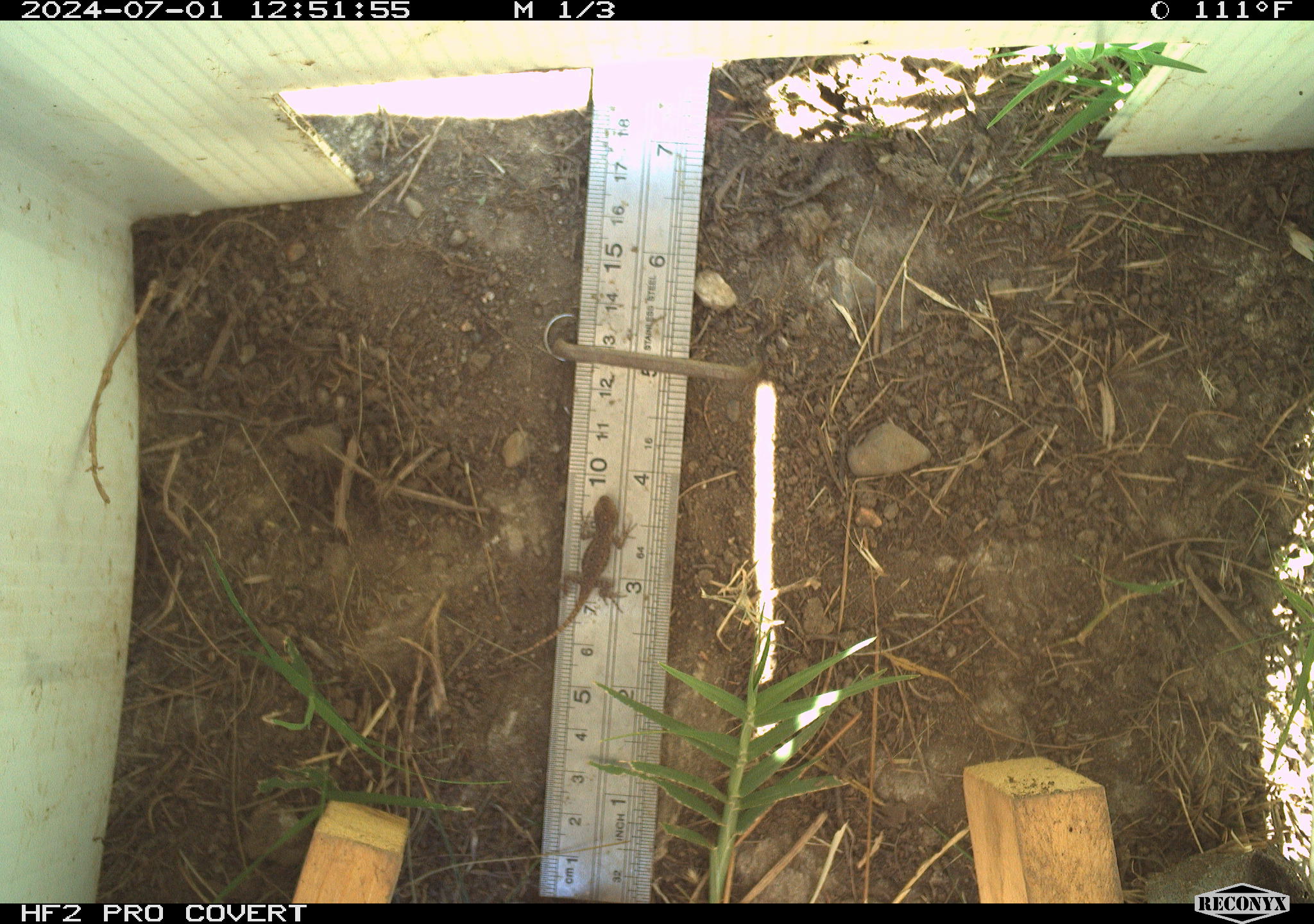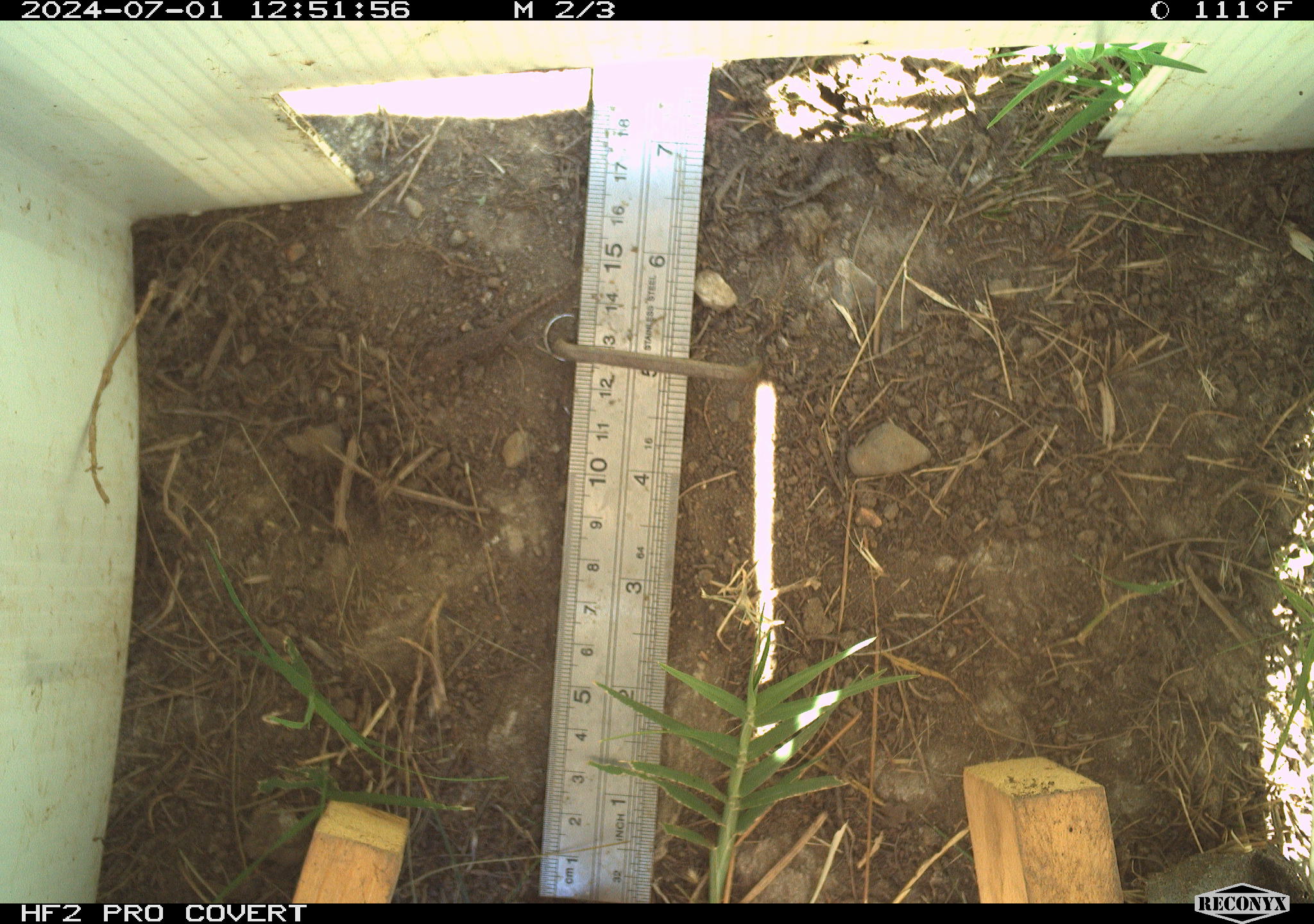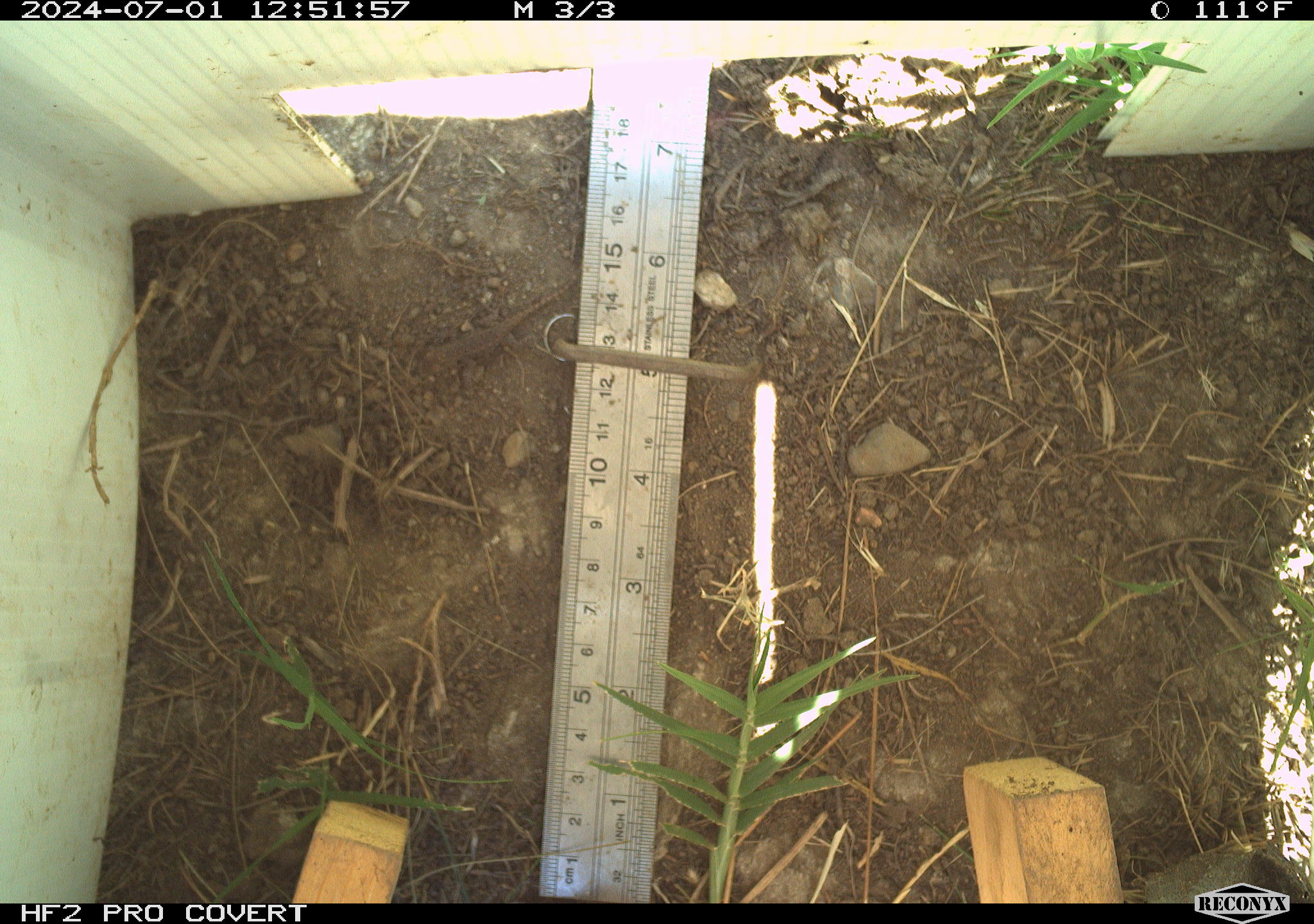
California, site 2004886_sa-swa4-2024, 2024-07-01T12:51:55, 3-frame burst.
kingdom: Animalia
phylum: Chordata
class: Reptilia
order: Squamata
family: Phrynosomatidae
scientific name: Phrynosomatidae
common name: phrynosomatid lizards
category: phrynosomatidae family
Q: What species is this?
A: Phrynosomatidae family (phrynosomatid lizards) (Phrynosomatidae).